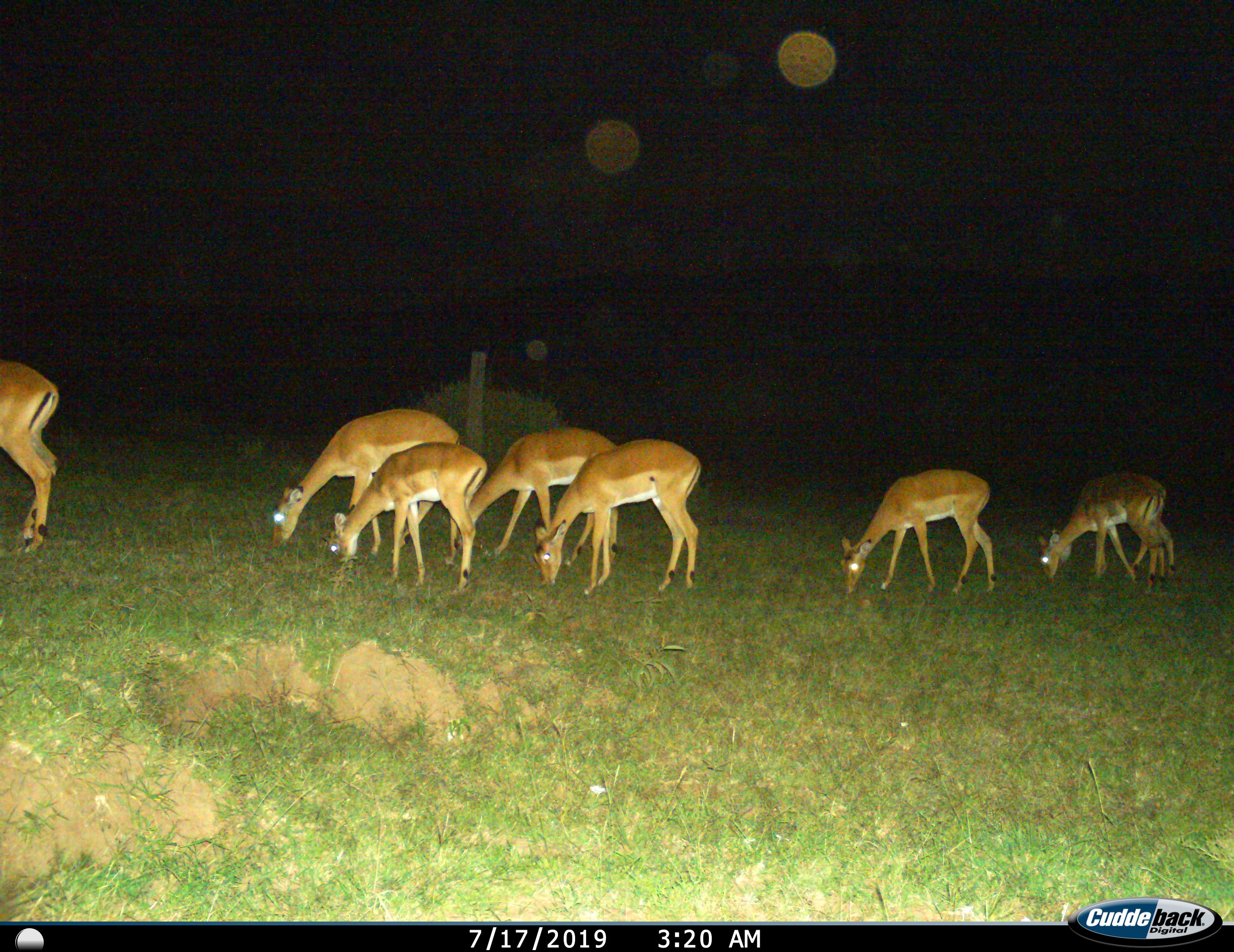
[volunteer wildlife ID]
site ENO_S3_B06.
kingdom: Animalia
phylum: Chordata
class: Mammalia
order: Artiodactyla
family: Bovidae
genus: Aepyceros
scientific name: Aepyceros melampus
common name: impala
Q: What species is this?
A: Impala (Aepyceros melampus).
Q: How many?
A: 8.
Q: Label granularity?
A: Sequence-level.